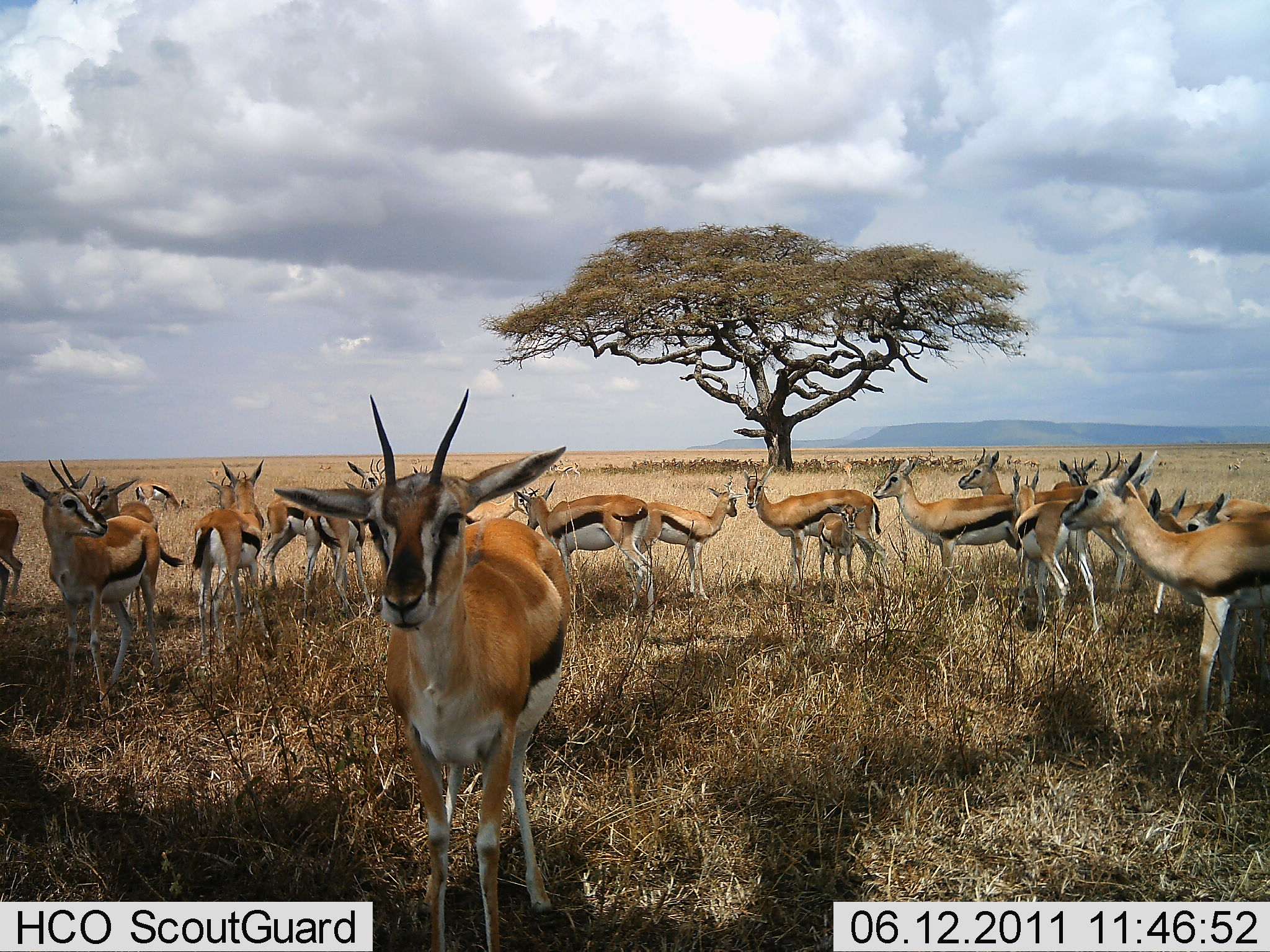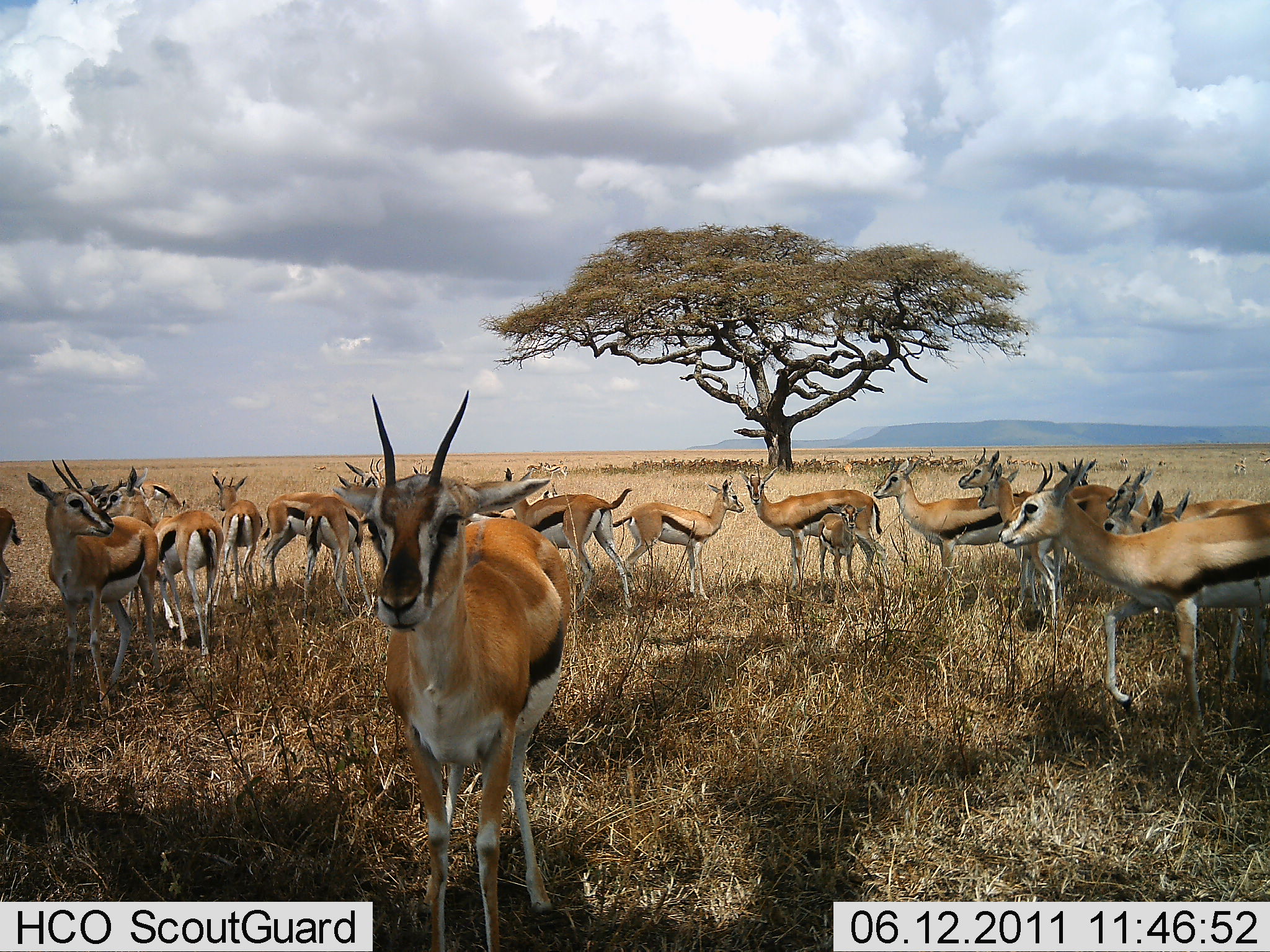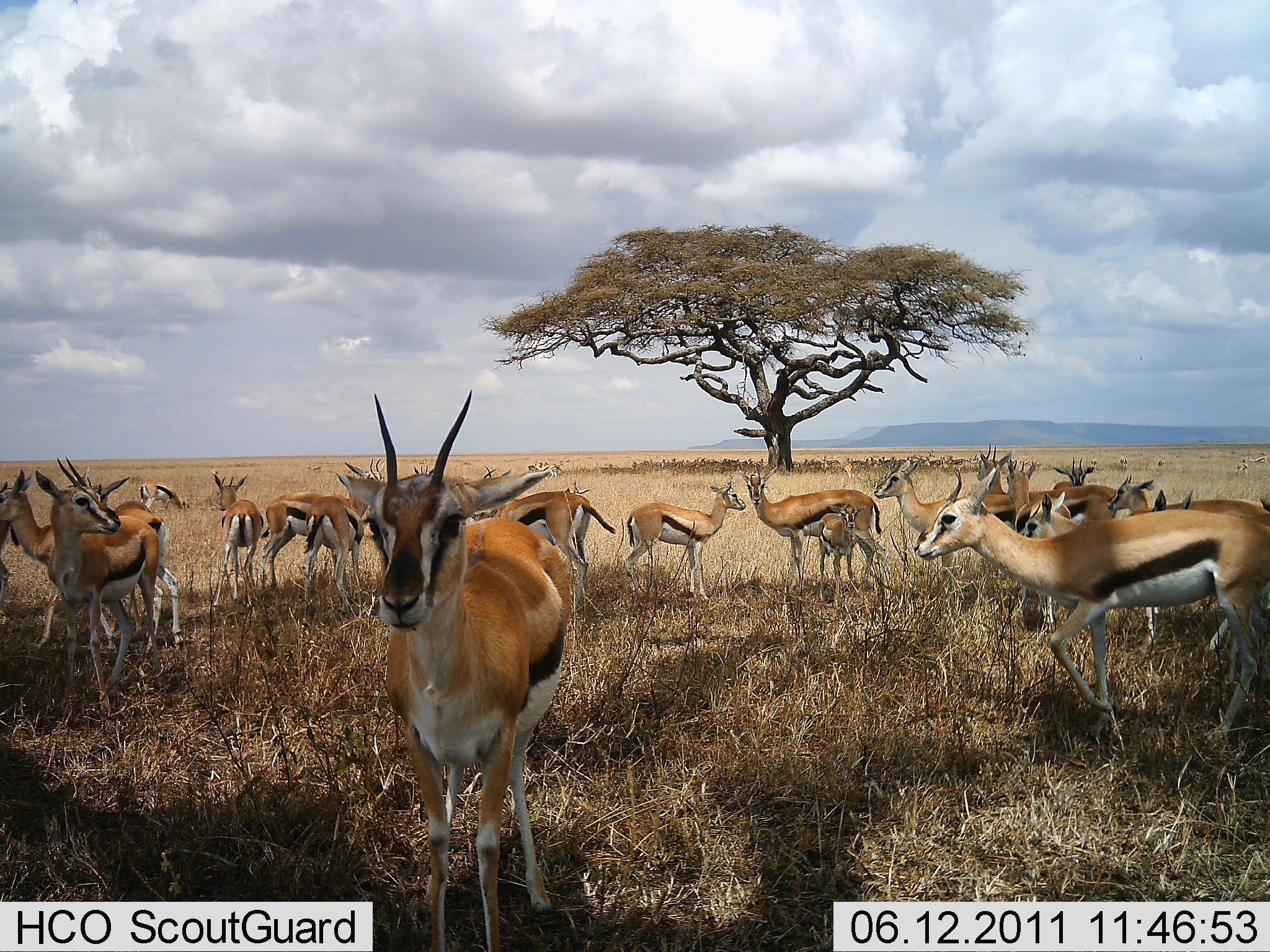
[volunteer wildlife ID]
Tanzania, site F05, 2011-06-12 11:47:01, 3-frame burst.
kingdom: Animalia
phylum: Chordata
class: Mammalia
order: Artiodactyla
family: Bovidae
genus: Eudorcas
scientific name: Eudorcas thomsonii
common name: thomson's gazelle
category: gazellethomsons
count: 11-50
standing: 91%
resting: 18%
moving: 45%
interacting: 27%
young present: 45%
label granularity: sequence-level